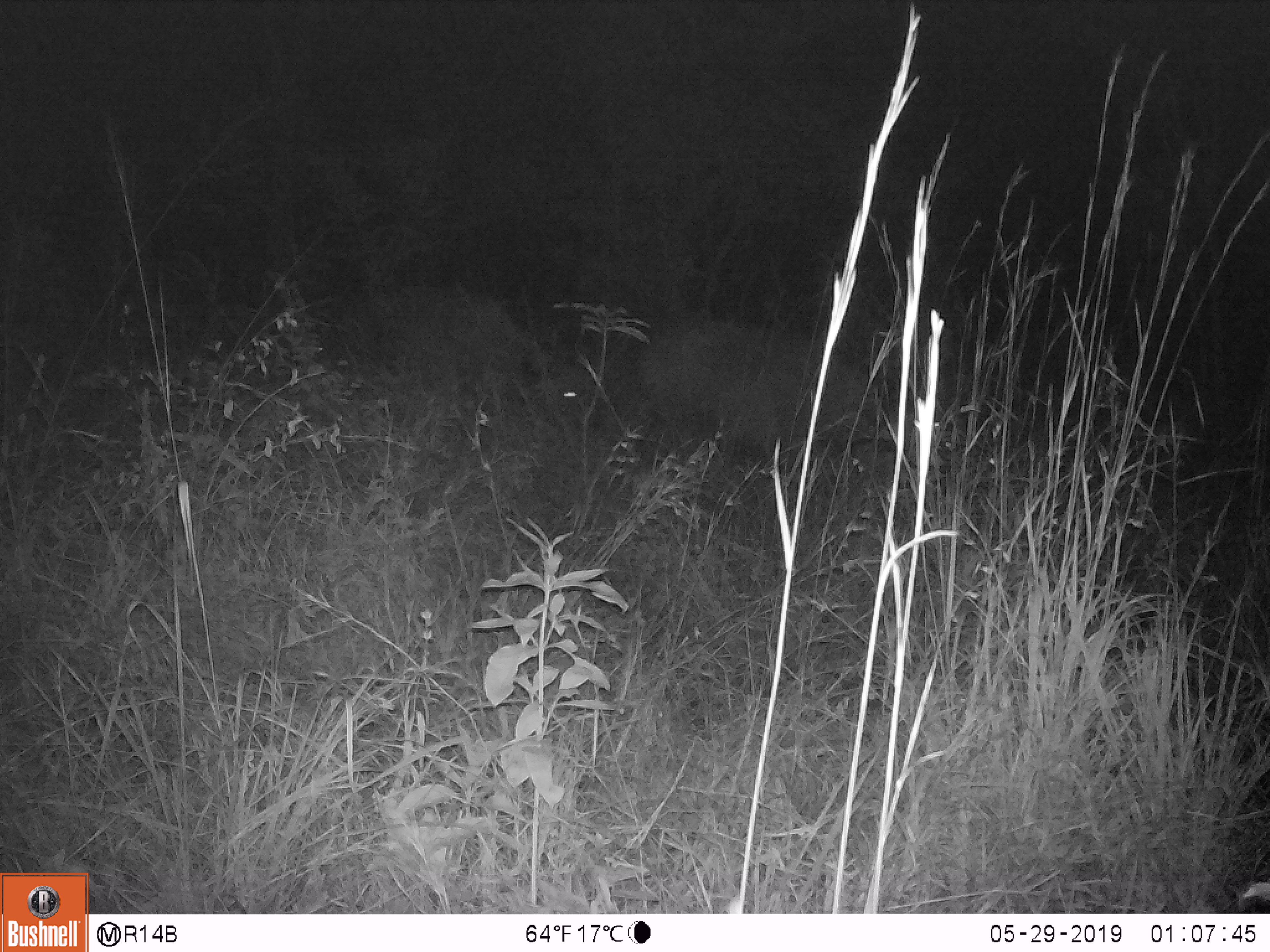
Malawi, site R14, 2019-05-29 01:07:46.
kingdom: Animalia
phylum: Chordata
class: Mammalia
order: Artiodactyla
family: Bovidae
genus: Syncerus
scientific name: Syncerus caffer caffer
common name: cape buffalo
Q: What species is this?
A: Cape buffalo (Syncerus caffer caffer).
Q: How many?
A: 2.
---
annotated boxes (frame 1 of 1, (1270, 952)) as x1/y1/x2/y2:
cape buffalo: 305/269/609/463; 636/310/956/470